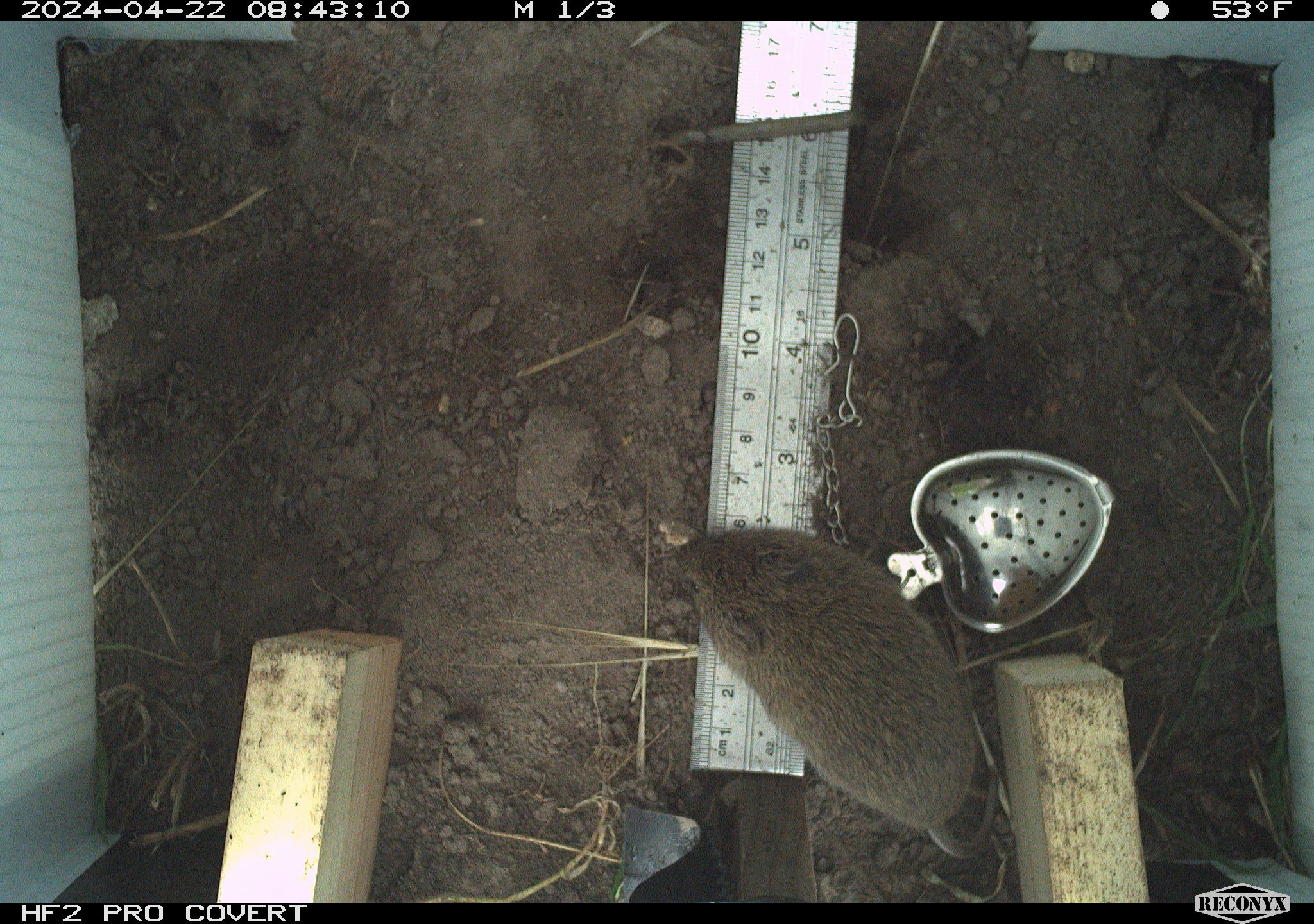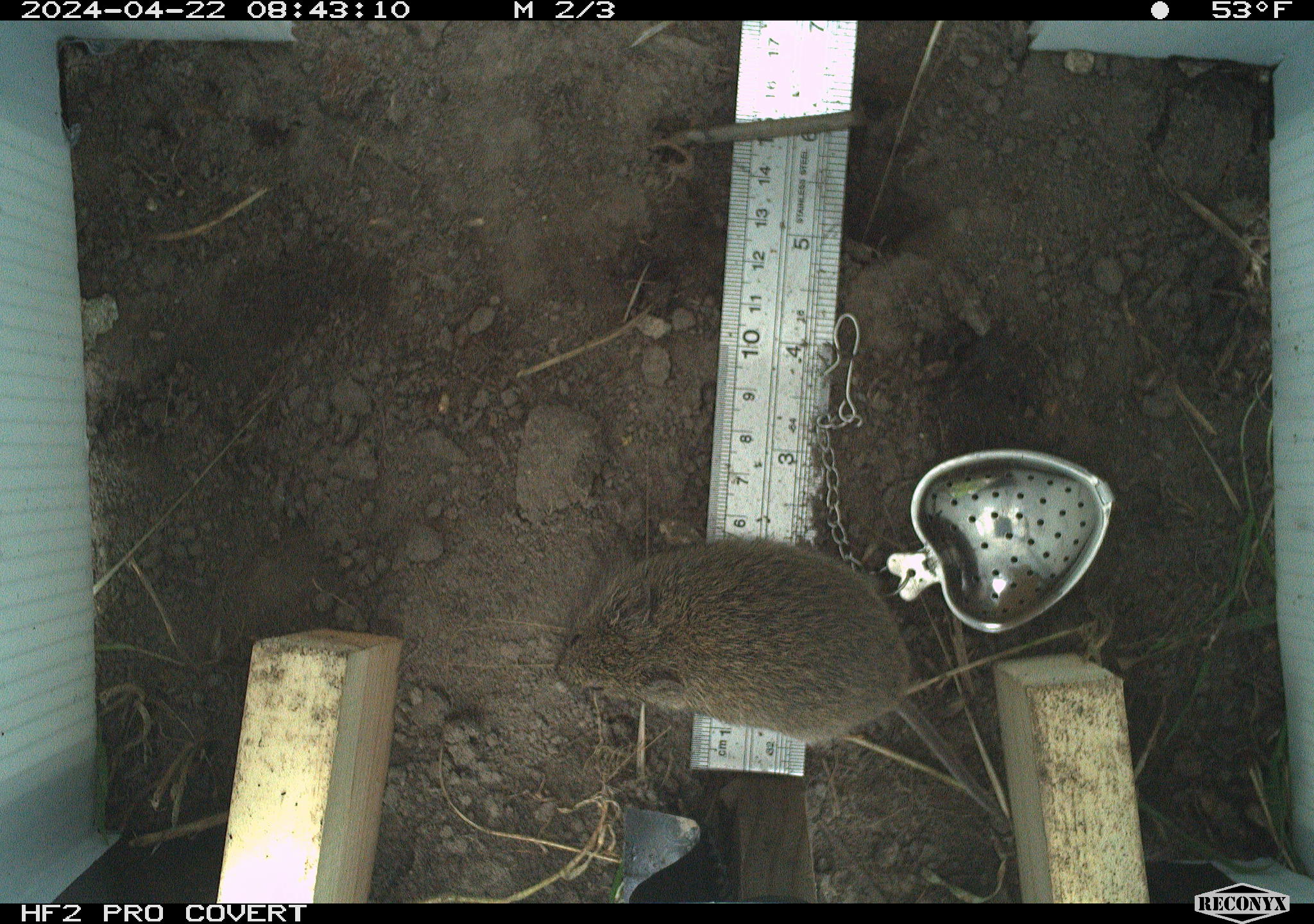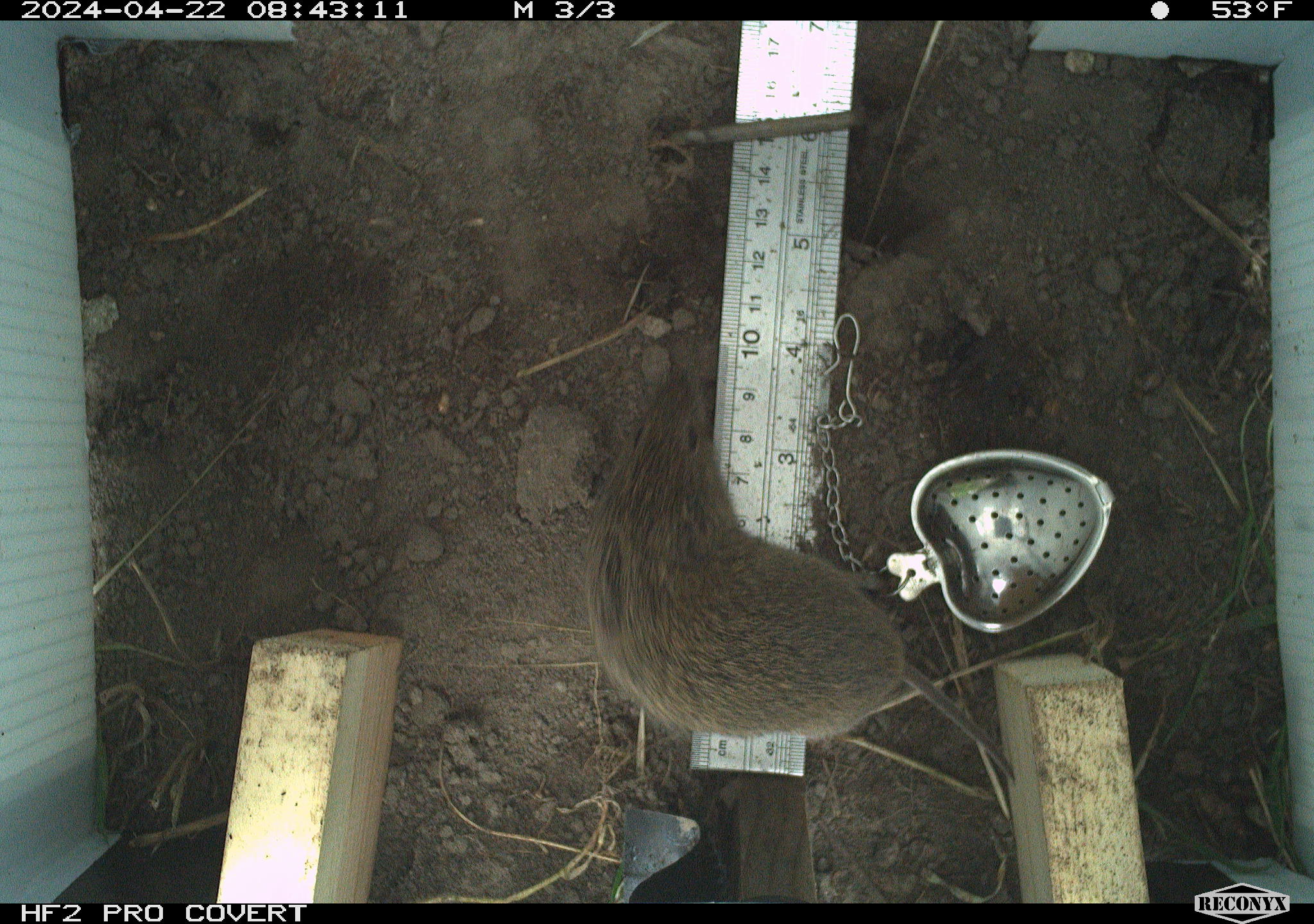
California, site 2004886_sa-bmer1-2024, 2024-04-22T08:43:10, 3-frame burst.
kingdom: Animalia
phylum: Chordata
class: Mammalia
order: Rodentia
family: Cricetidae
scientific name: Arvicolinae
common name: voles, lemmings, and muskrats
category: arvicolinae subfamily